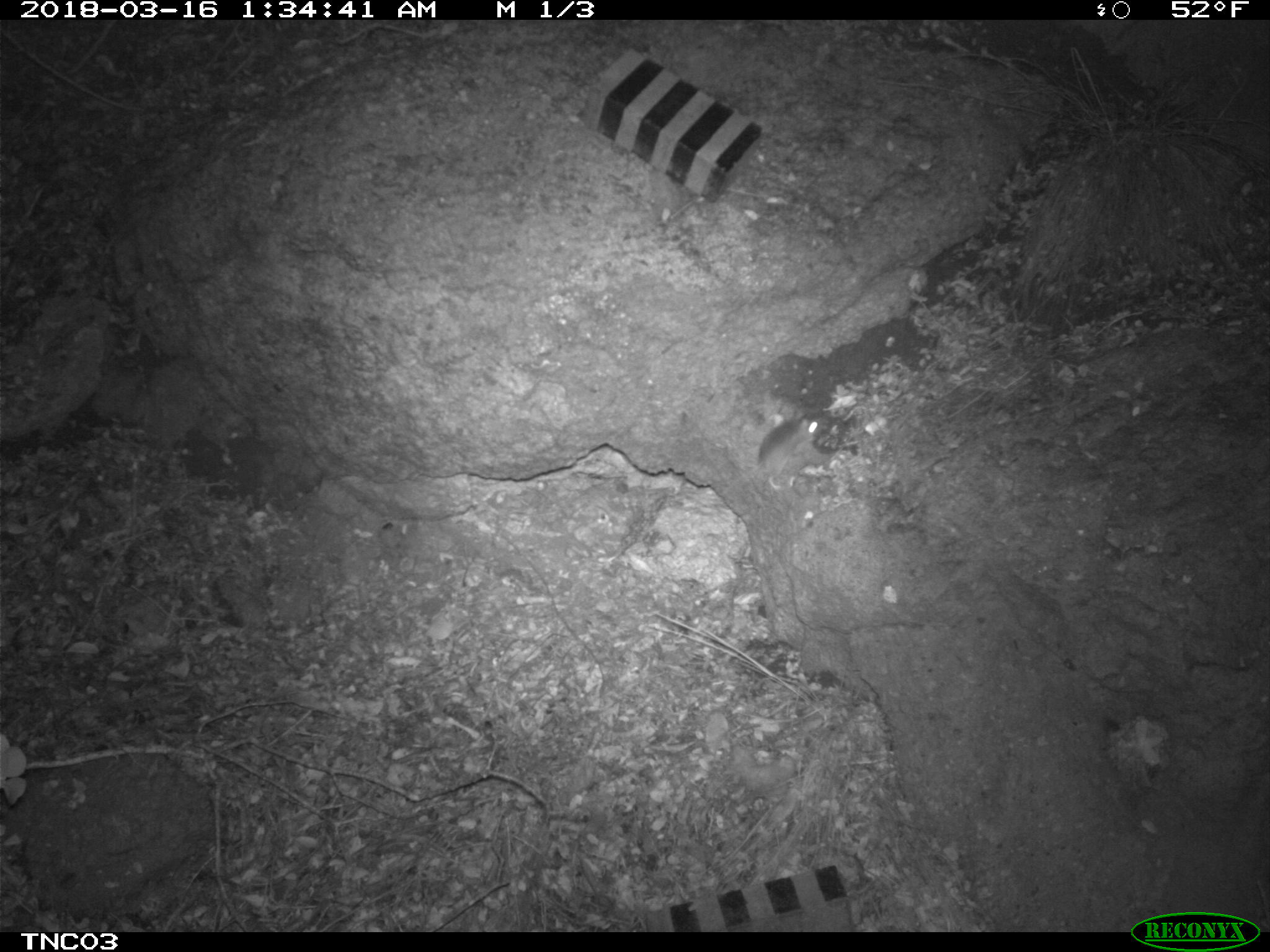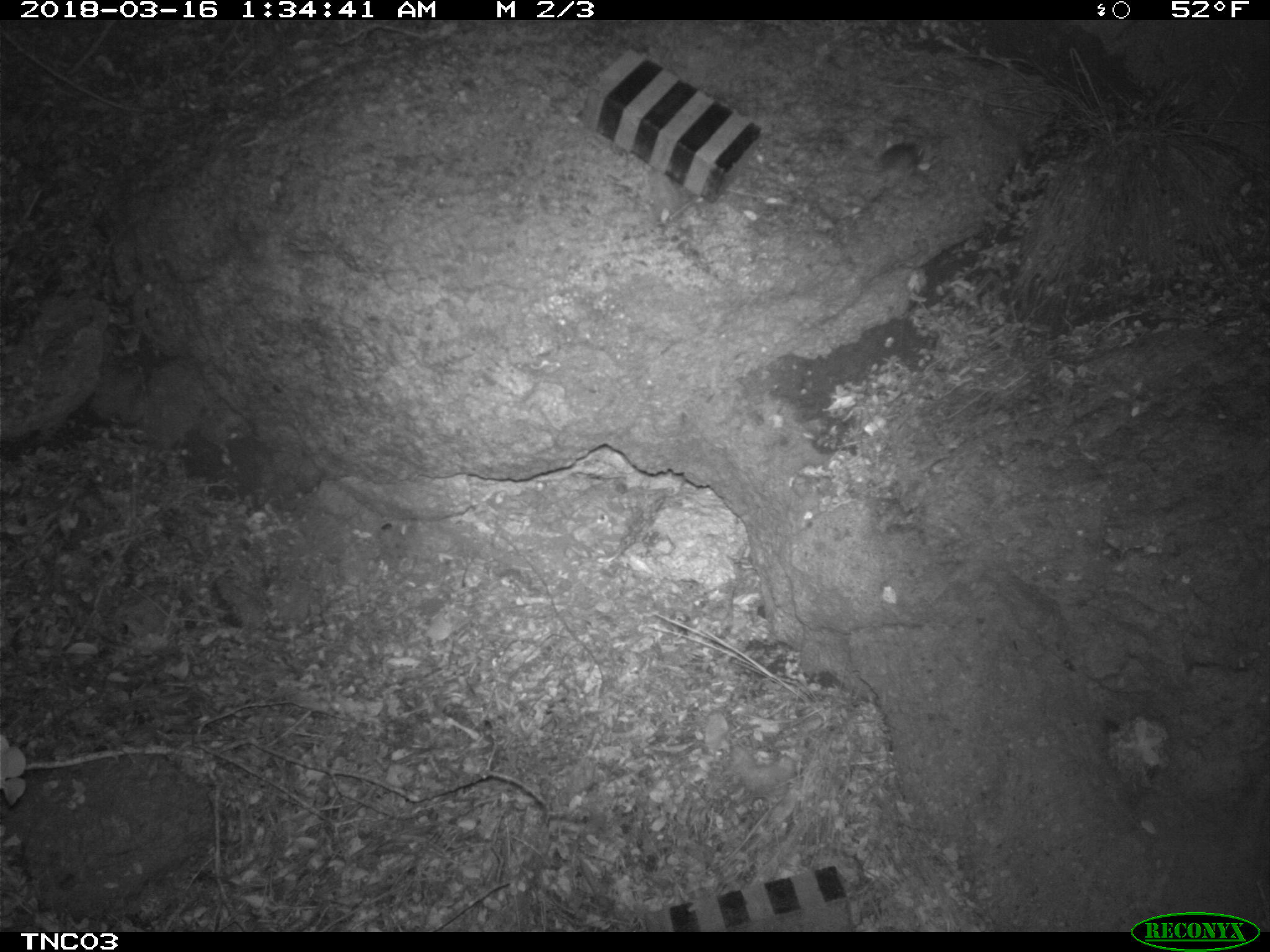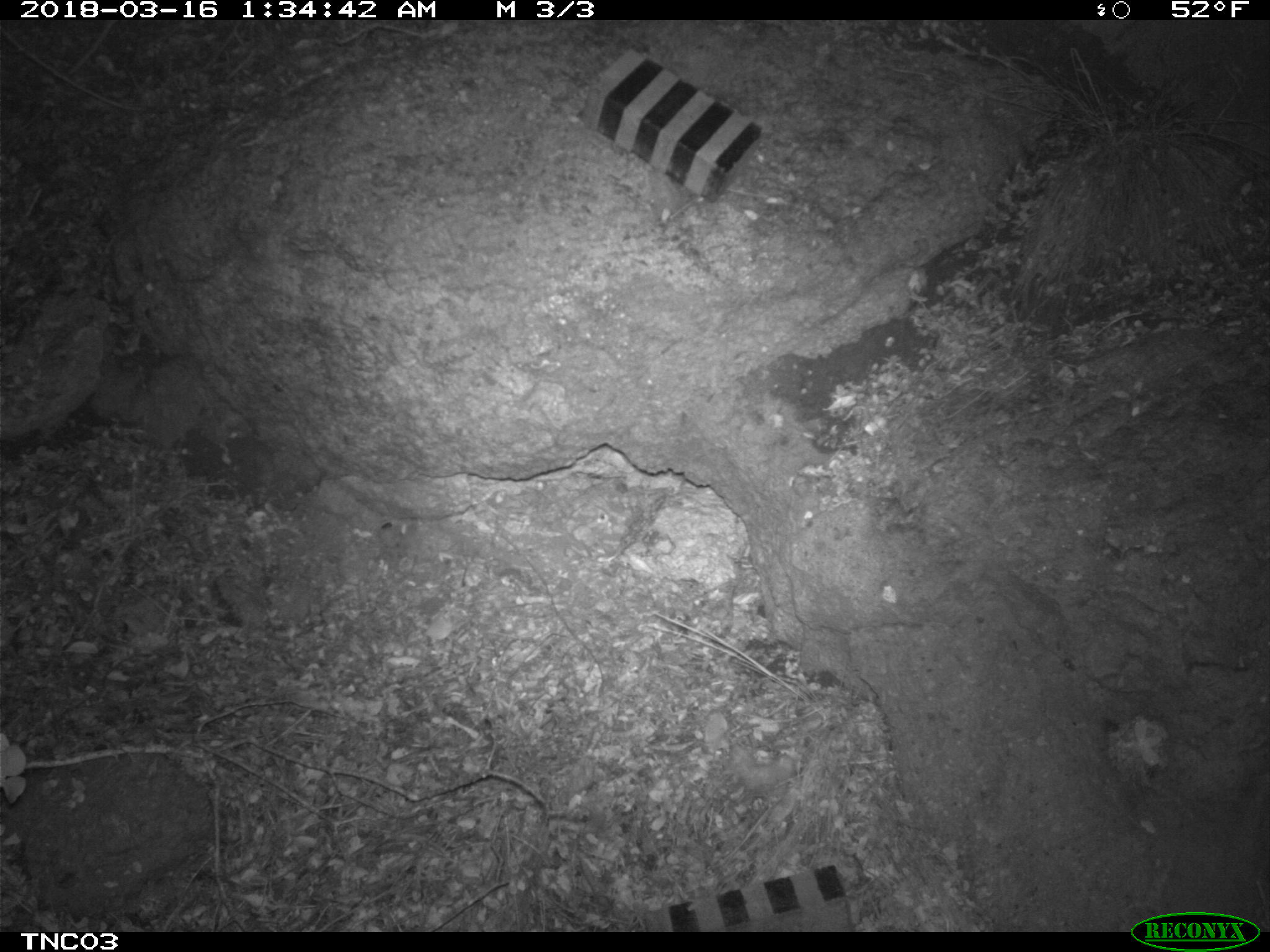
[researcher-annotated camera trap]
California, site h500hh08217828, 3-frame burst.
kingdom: Animalia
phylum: Chordata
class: Mammalia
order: Rodentia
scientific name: Rodentia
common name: rodent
Rodent (Rodentia).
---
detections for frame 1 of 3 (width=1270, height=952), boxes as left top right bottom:
rodent: 751 415 840 491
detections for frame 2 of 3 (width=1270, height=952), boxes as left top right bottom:
rodent: 851 137 923 175